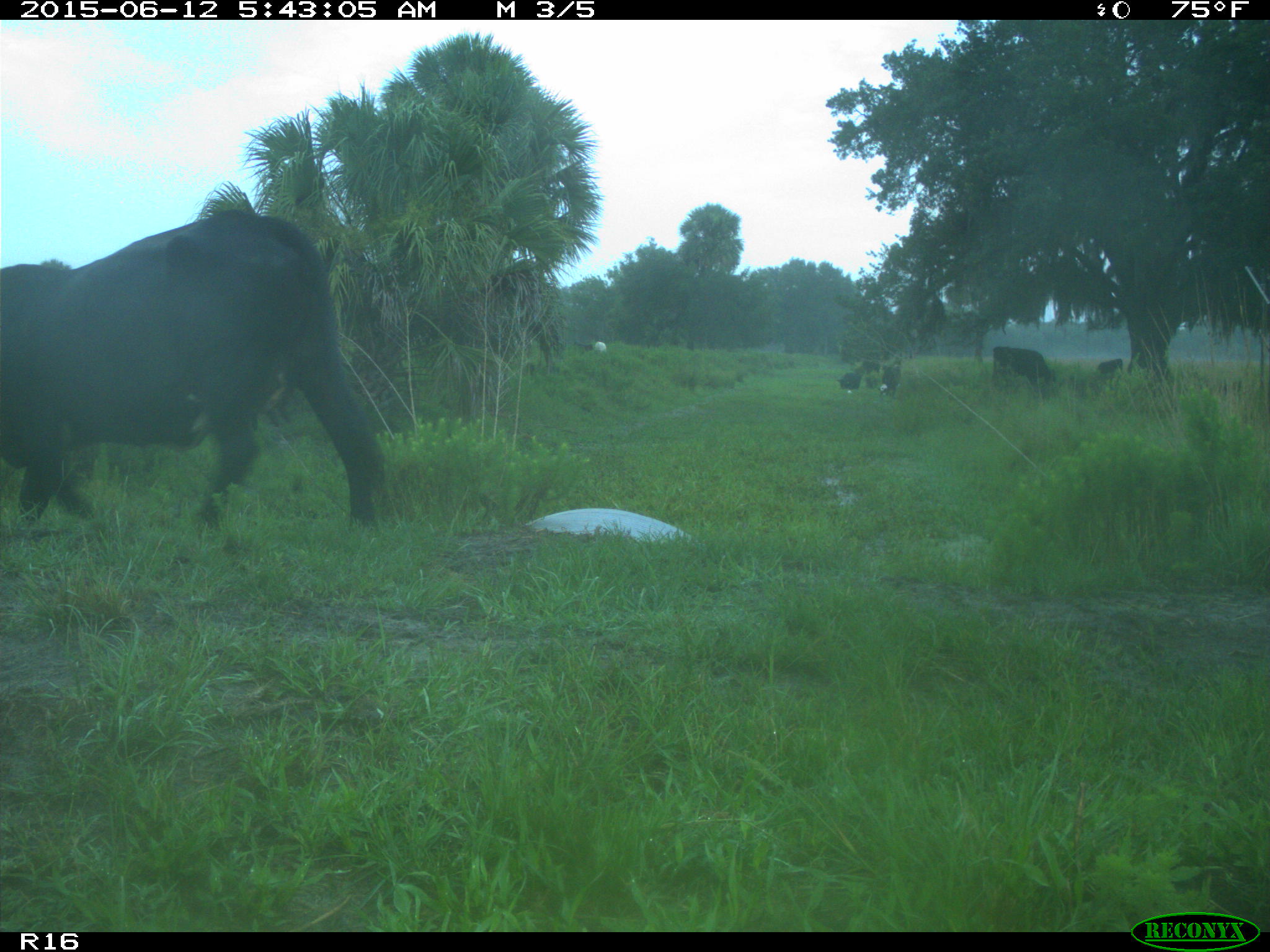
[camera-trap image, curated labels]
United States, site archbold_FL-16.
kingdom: Animalia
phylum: Chordata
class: Mammalia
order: Artiodactyla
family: Bovidae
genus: Bos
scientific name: Bos taurus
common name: domestic cow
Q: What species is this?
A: Bos taurus (domestic cow).